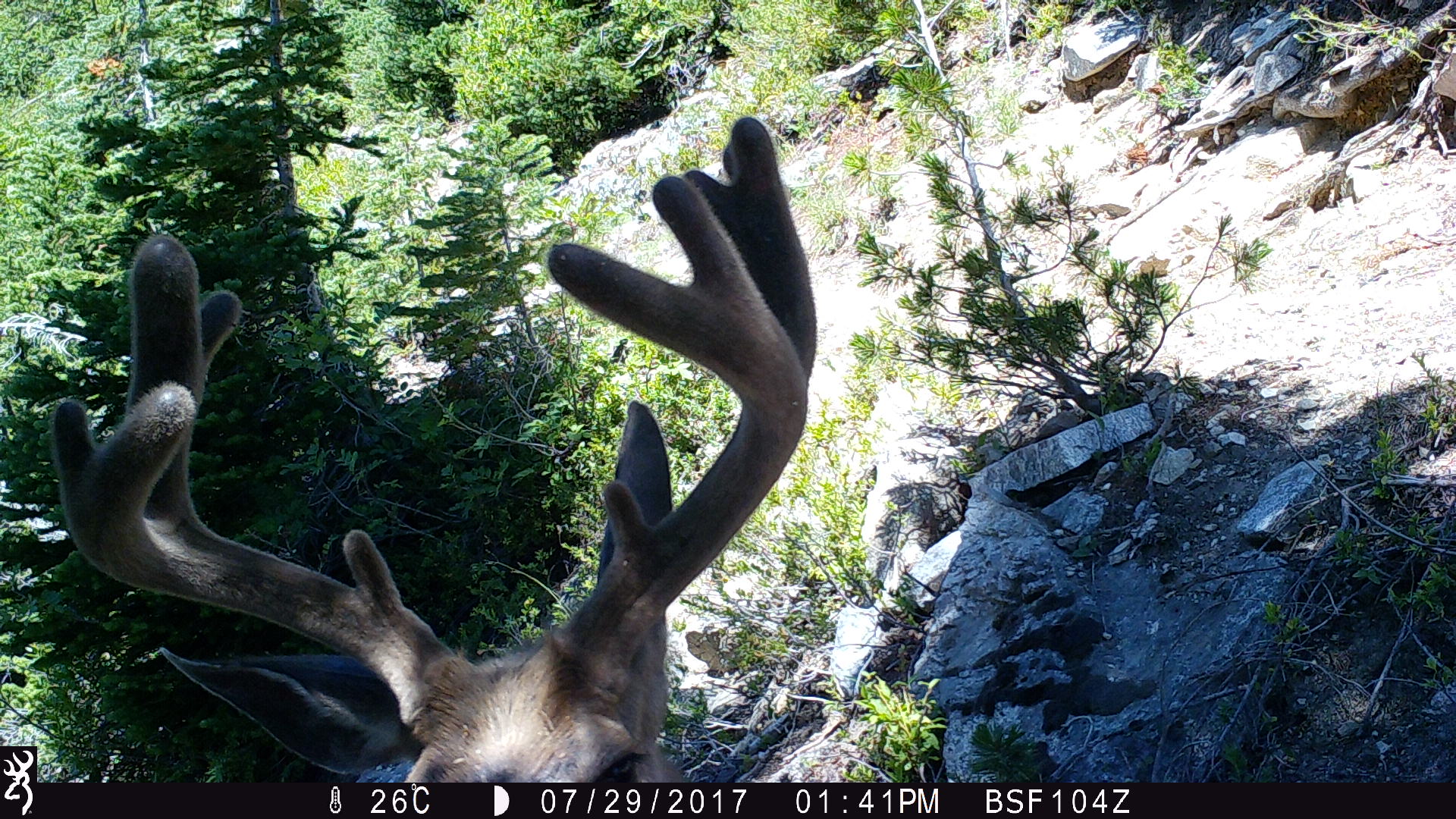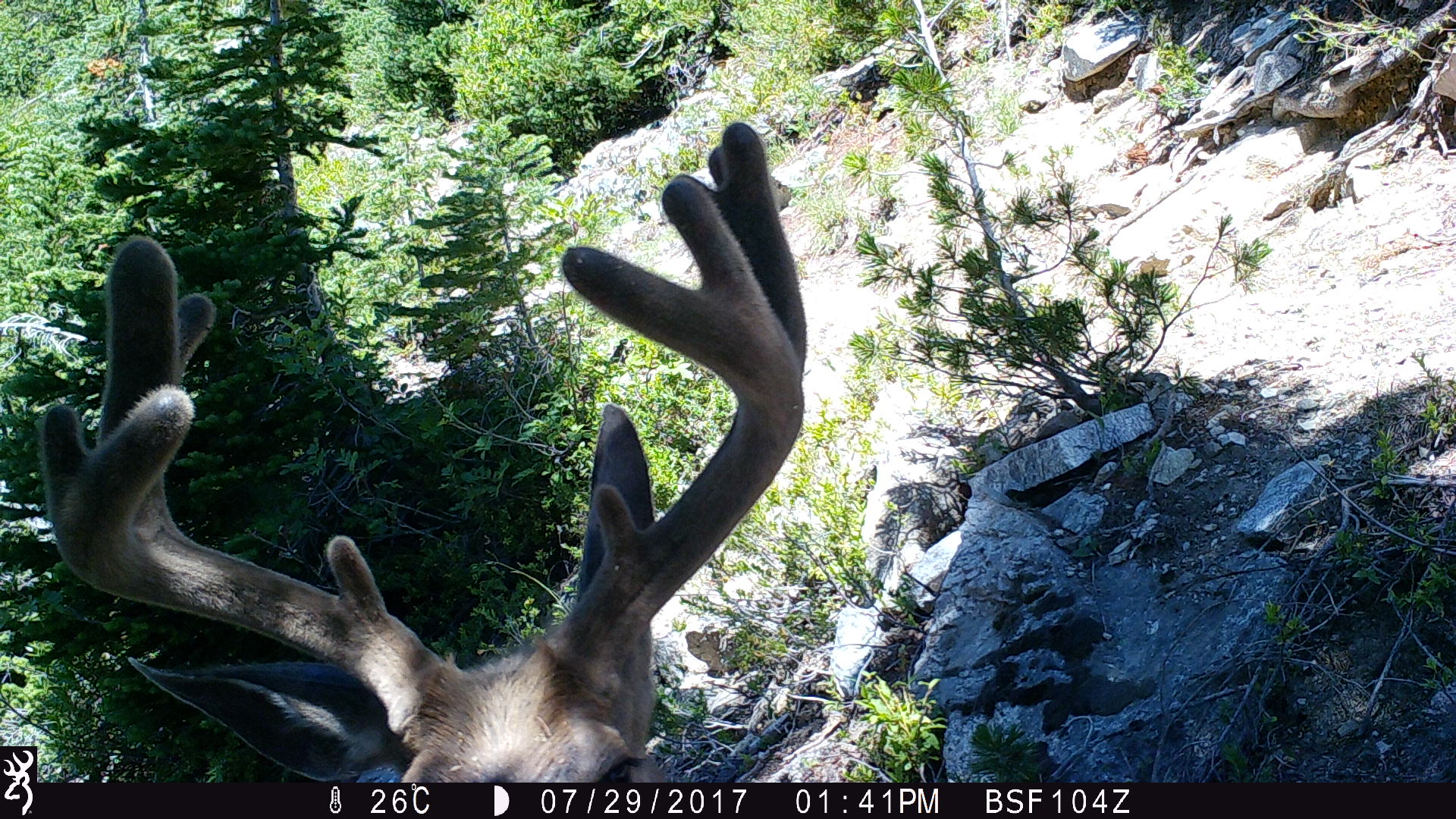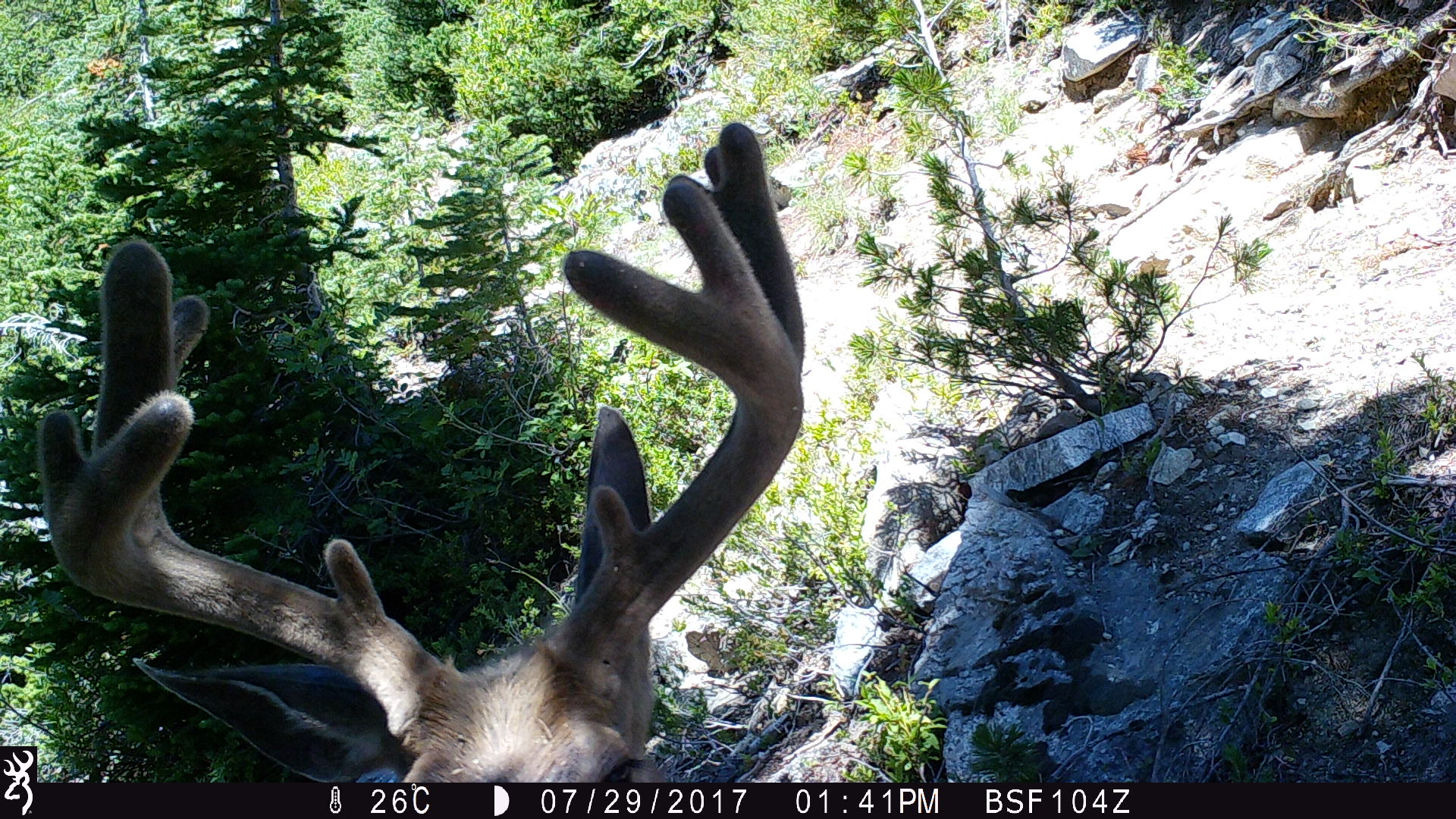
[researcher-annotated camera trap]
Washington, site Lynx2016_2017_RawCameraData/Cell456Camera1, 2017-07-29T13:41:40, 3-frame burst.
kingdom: Animalia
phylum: Chordata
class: Mammalia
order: Artiodactyla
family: Cervidae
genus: Odocoileus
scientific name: Odocoileus hemionus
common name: mule deer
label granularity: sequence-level